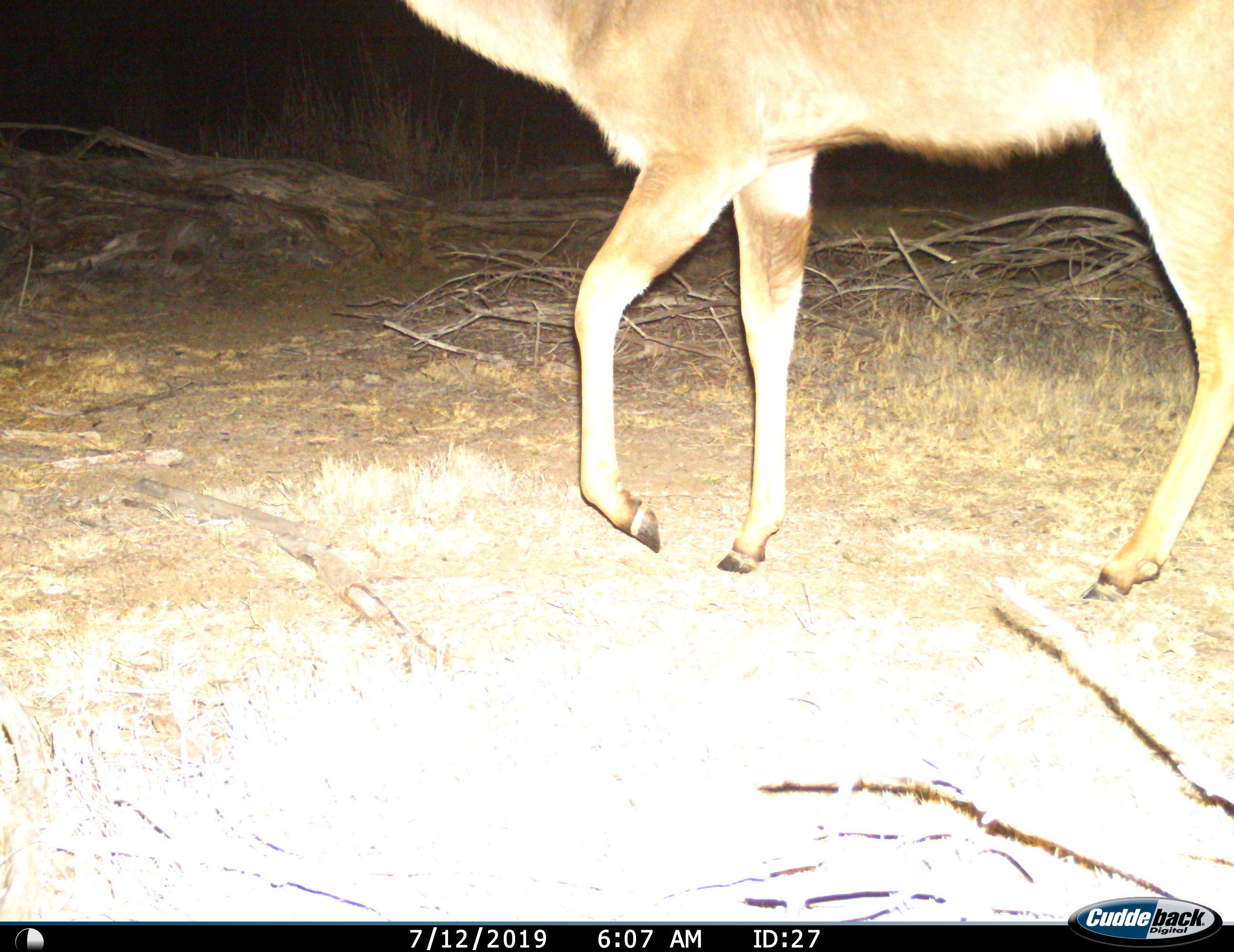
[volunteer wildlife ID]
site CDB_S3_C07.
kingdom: Animalia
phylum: Chordata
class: Mammalia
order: Artiodactyla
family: Bovidae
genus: Tragelaphus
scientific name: Tragelaphus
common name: kudu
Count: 1.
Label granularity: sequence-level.